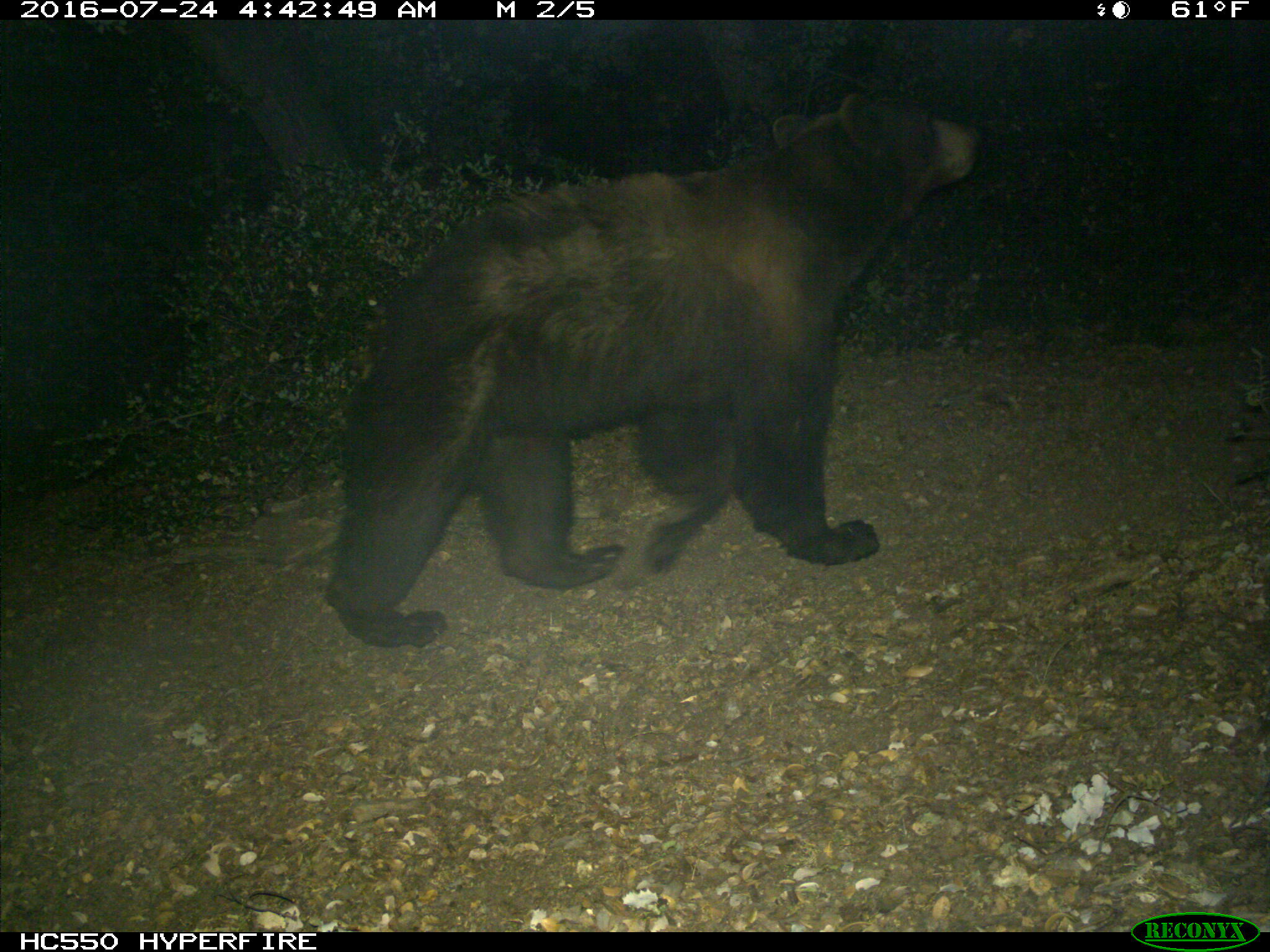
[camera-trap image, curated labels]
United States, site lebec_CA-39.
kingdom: Animalia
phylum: Chordata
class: Mammalia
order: Carnivora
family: Ursidae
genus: Ursus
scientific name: Ursus americanus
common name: american black bear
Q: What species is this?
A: Ursus americanus (american black bear).